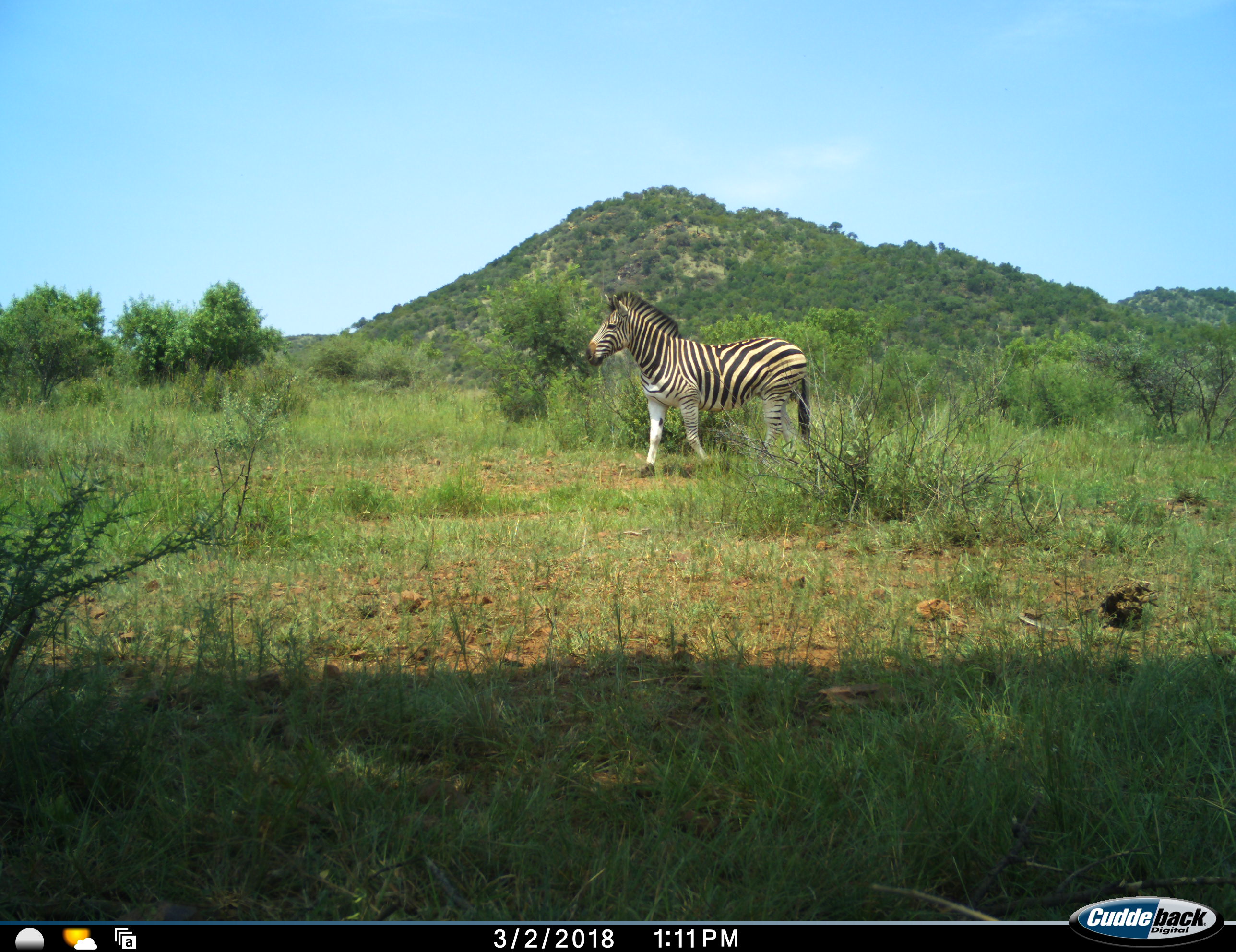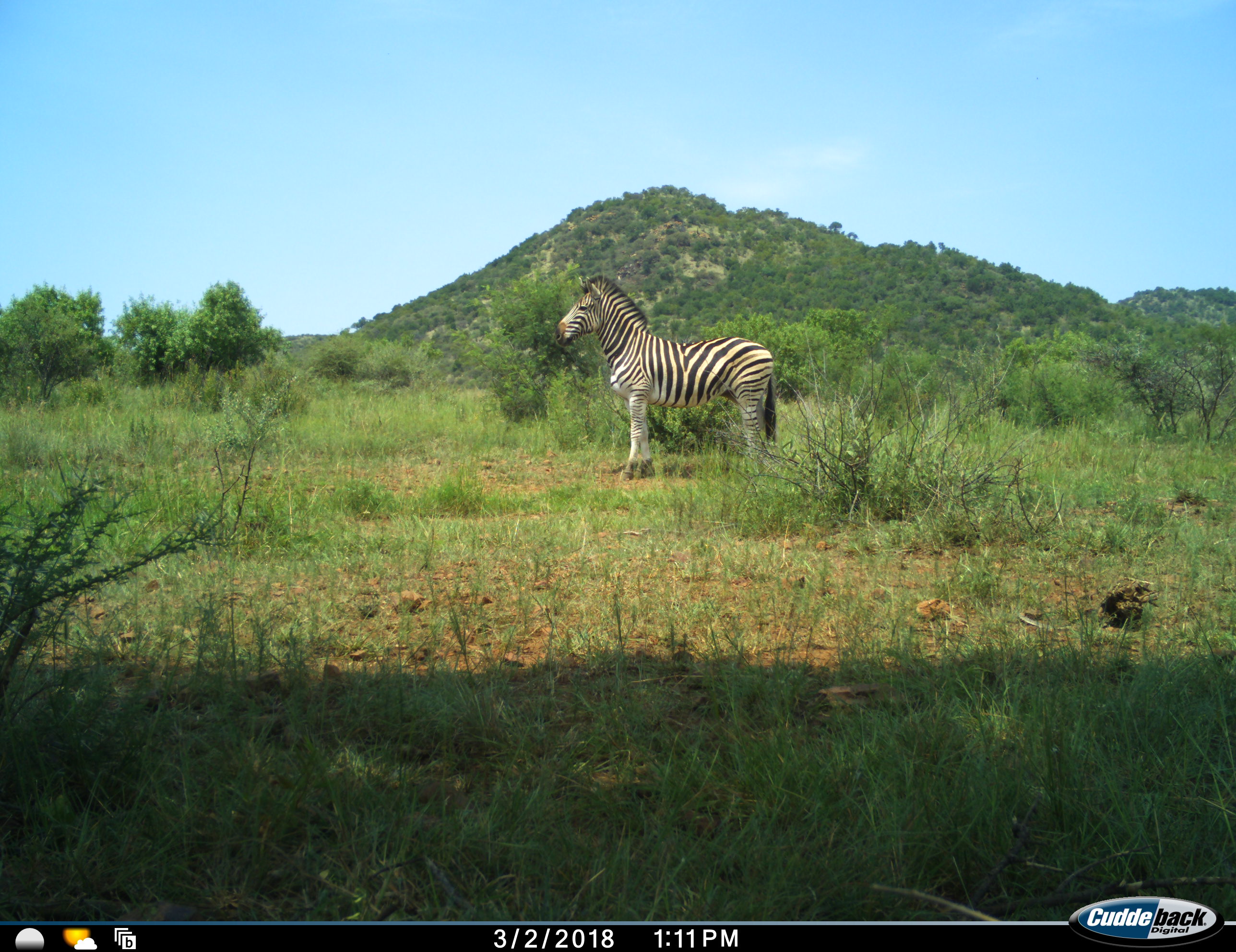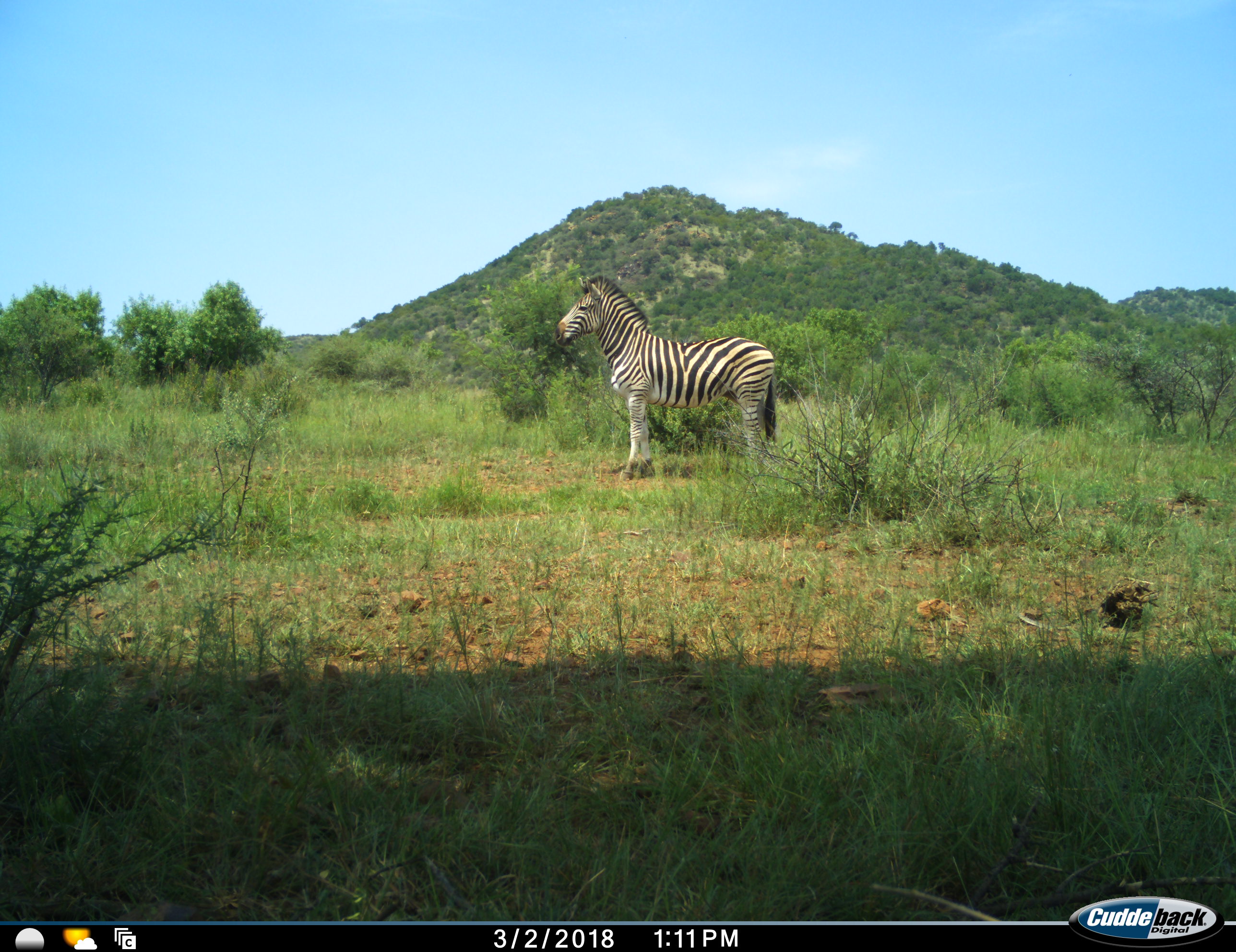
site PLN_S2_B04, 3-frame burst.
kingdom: Animalia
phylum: Chordata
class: Mammalia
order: Perissodactyla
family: Equidae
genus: Equus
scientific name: Equus quagga burchellii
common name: burchell's zebra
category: zebraburchells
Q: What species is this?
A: Zebraburchells (burchell's zebra) (Equus quagga burchellii).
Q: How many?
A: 1.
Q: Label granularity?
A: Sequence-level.